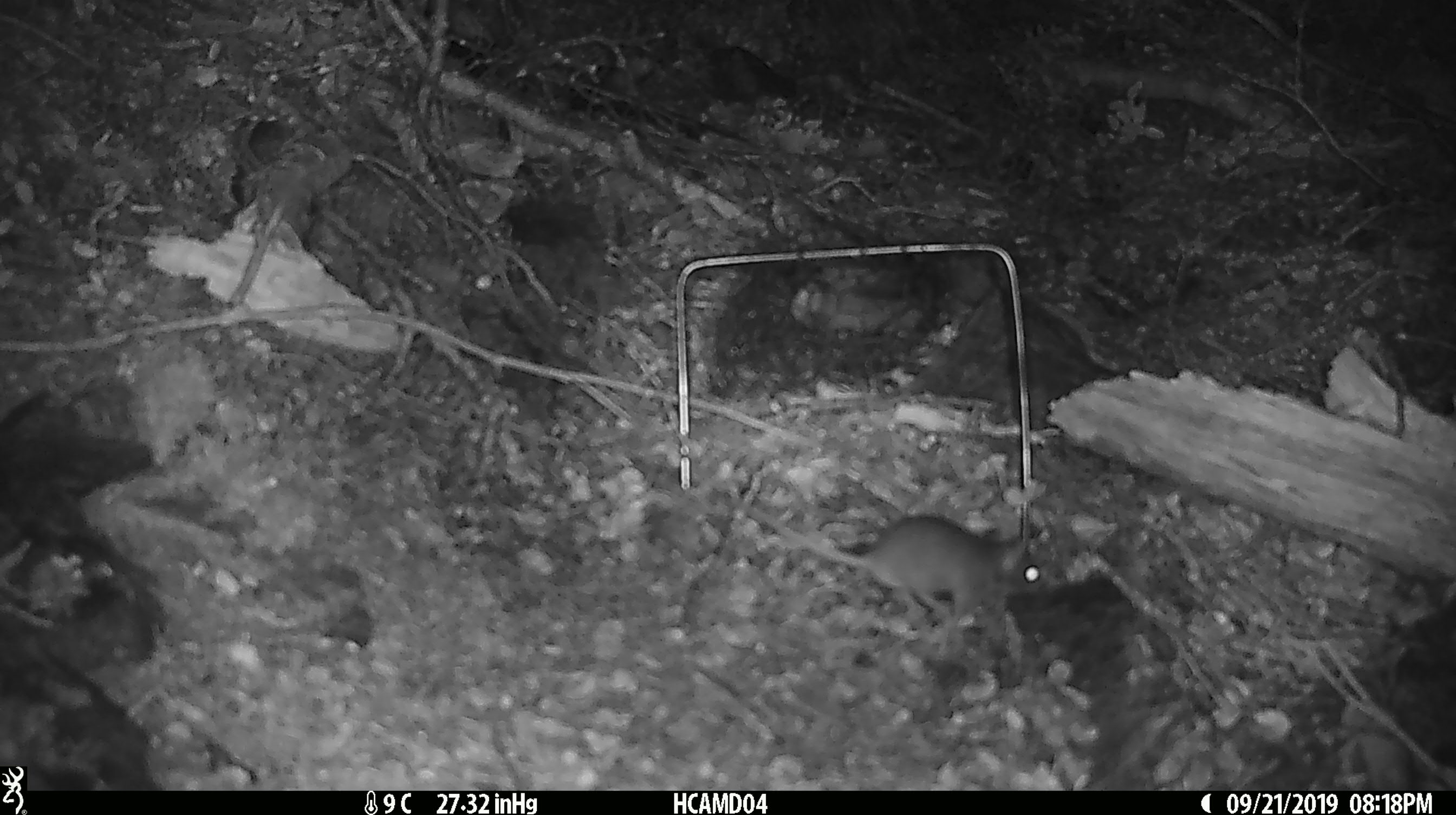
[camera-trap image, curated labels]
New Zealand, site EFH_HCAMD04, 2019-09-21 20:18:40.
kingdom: Animalia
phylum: Chordata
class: Mammalia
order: Rodentia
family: Muridae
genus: Mus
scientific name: Mus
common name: mouse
Mouse (Mus).